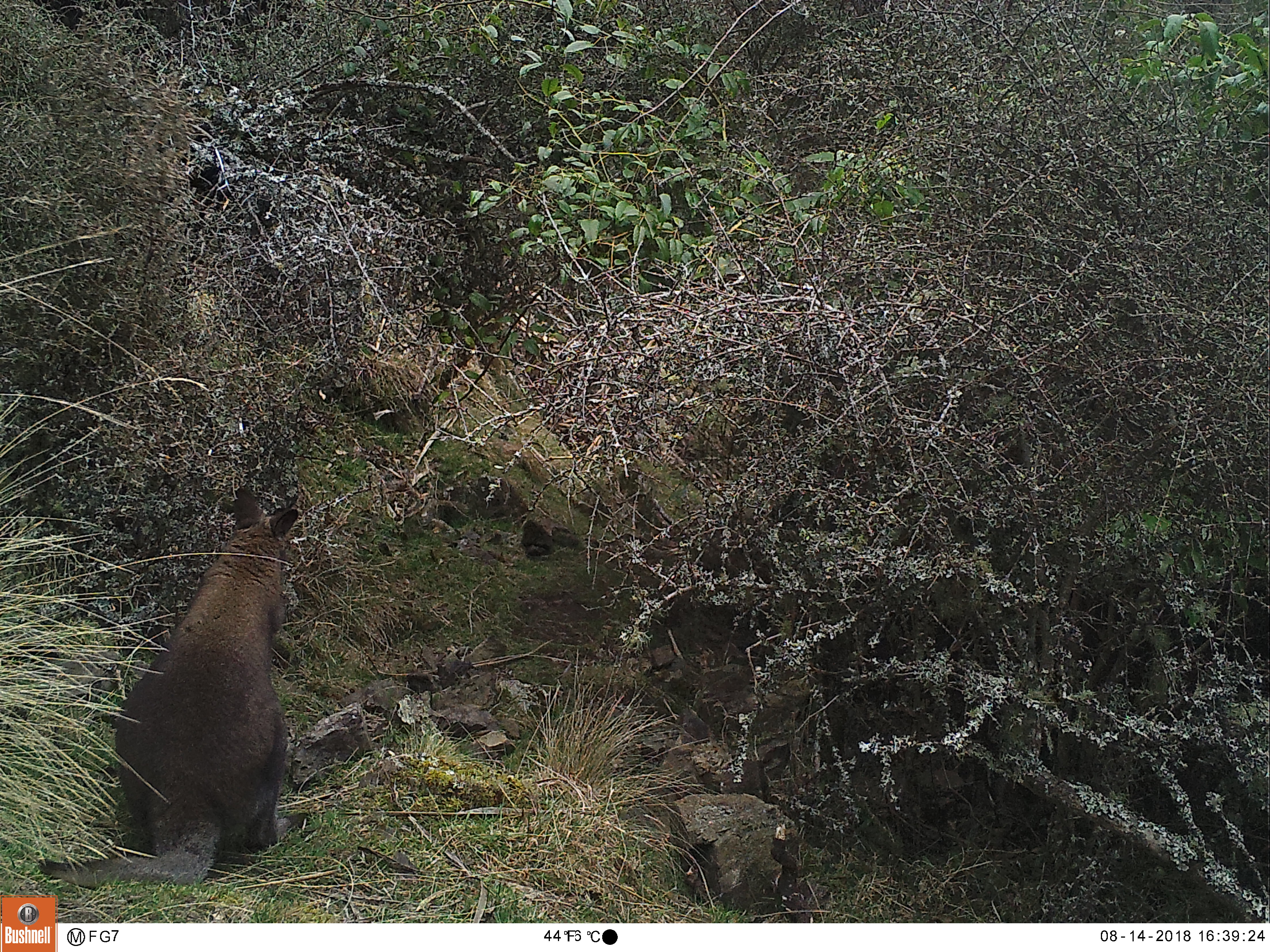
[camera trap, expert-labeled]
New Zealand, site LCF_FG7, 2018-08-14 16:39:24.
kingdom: Animalia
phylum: Chordata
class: Mammalia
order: Diprotodontia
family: Macropodidae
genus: Notamacropus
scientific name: Notamacropus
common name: wallaby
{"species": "wallaby (Notamacropus)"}